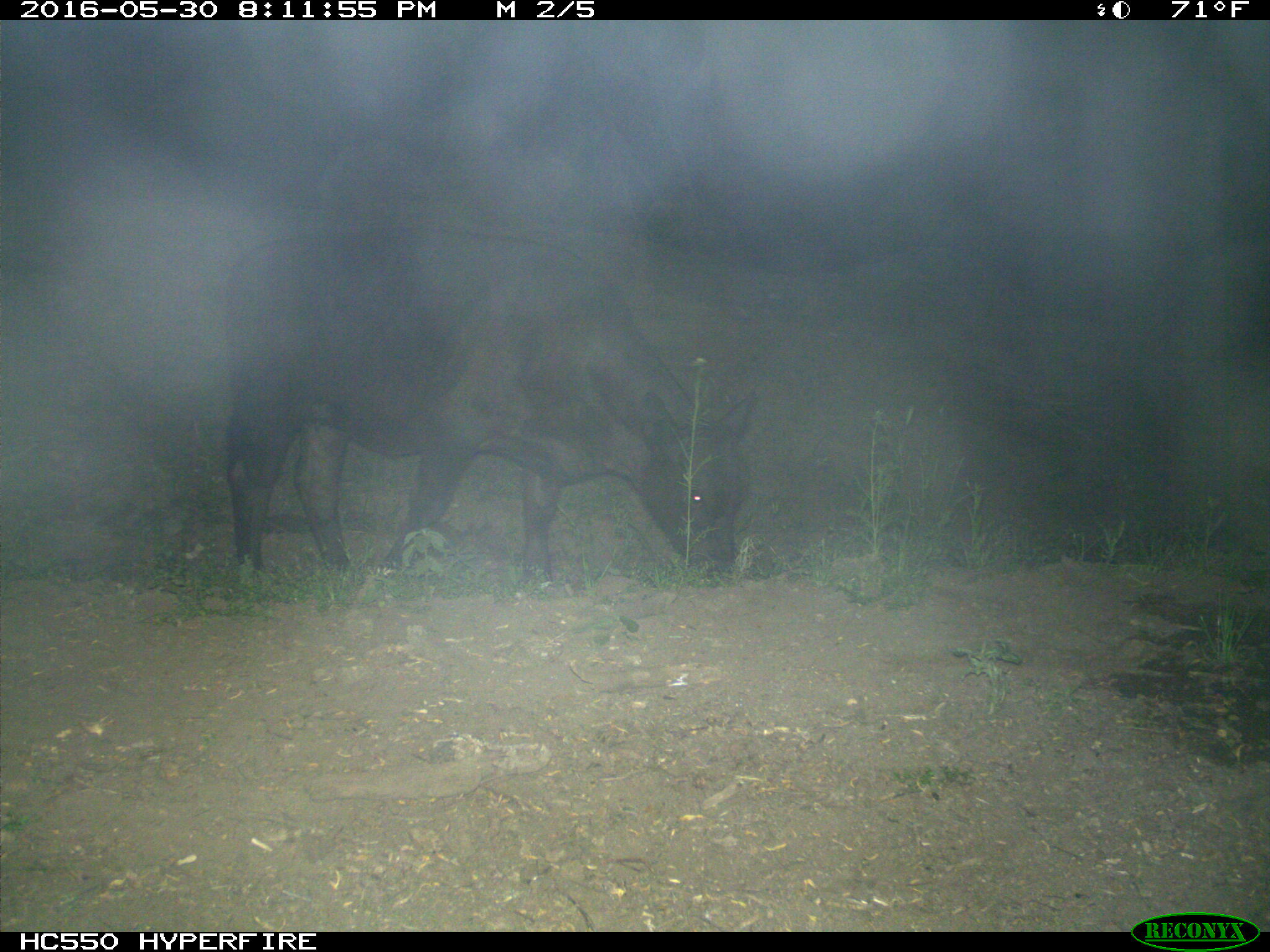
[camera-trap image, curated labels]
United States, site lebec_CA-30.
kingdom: Animalia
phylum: Chordata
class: Mammalia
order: Artiodactyla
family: Bovidae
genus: Bos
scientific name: Bos taurus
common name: domestic cow